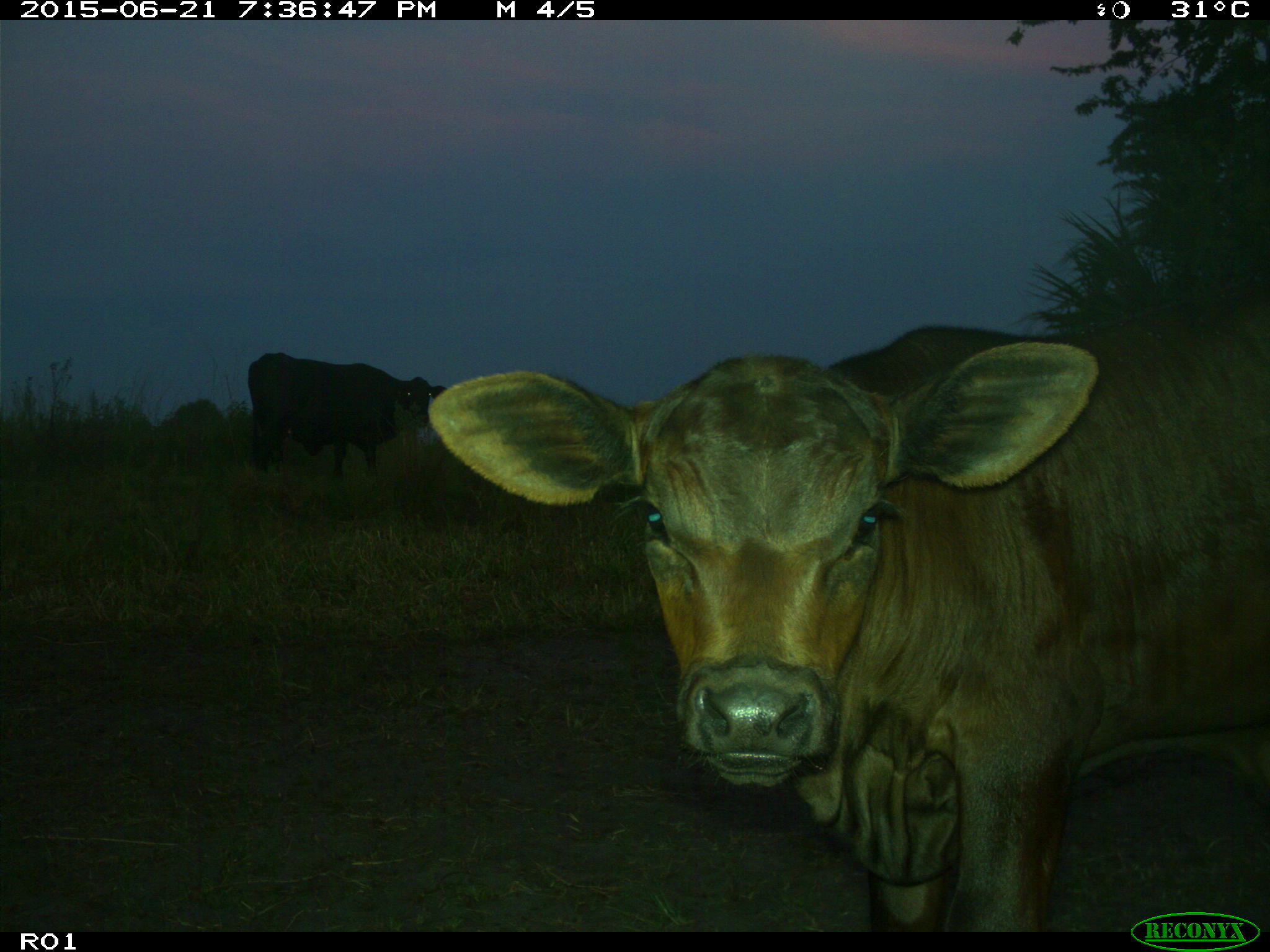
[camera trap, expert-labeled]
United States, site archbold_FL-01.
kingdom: Animalia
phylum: Chordata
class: Mammalia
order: Artiodactyla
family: Bovidae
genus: Bos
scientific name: Bos taurus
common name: domestic cow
Bos taurus (domestic cow).